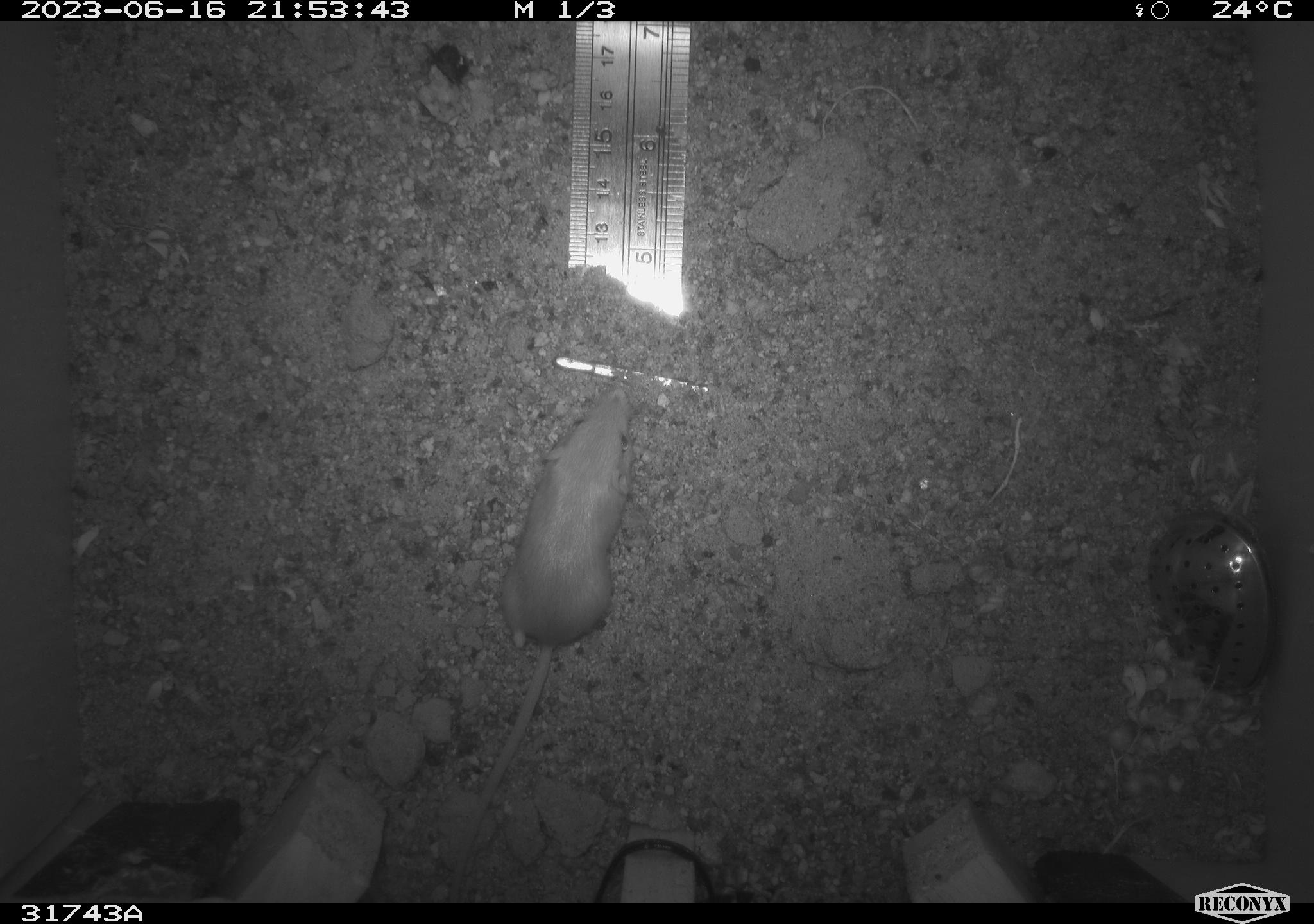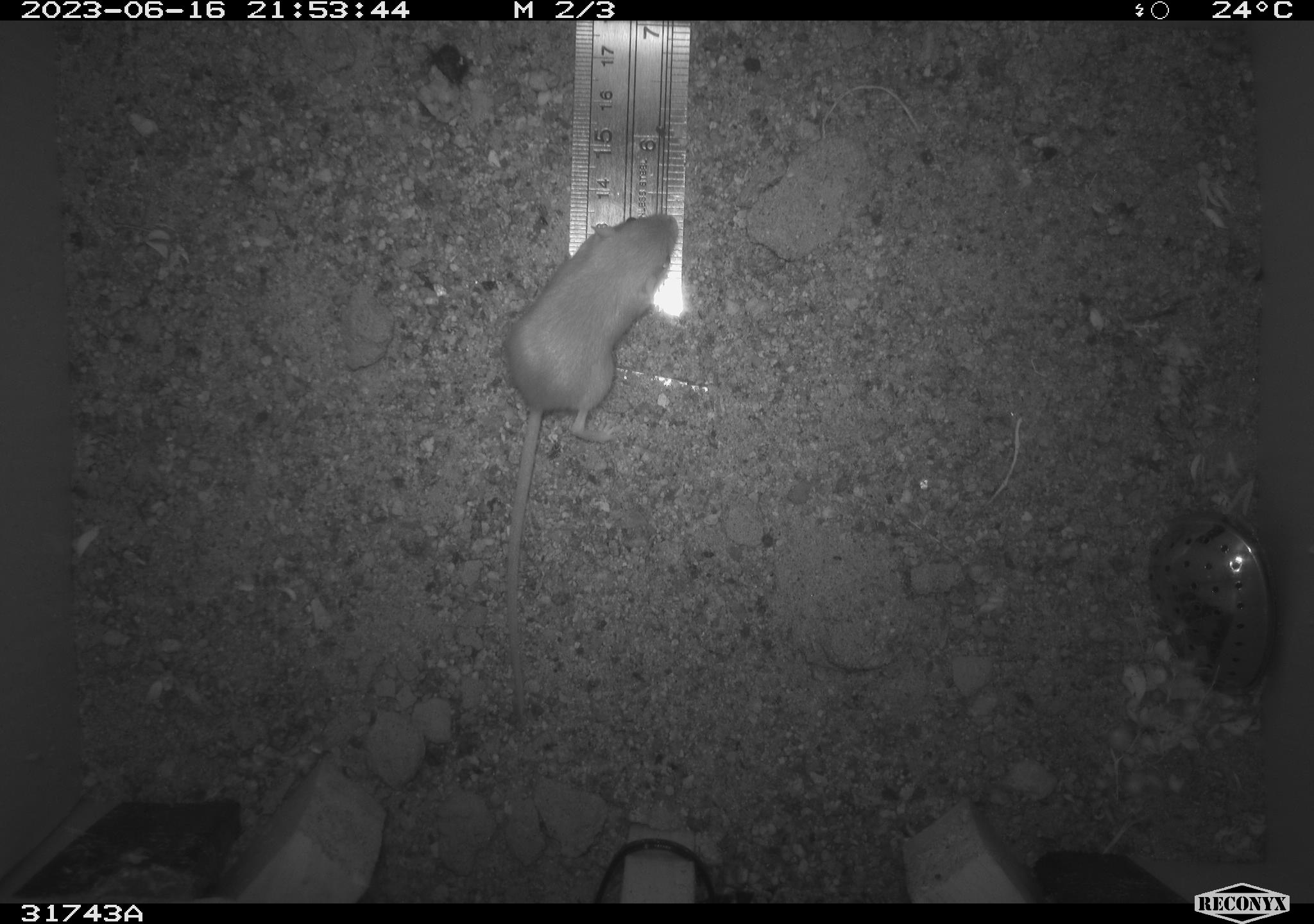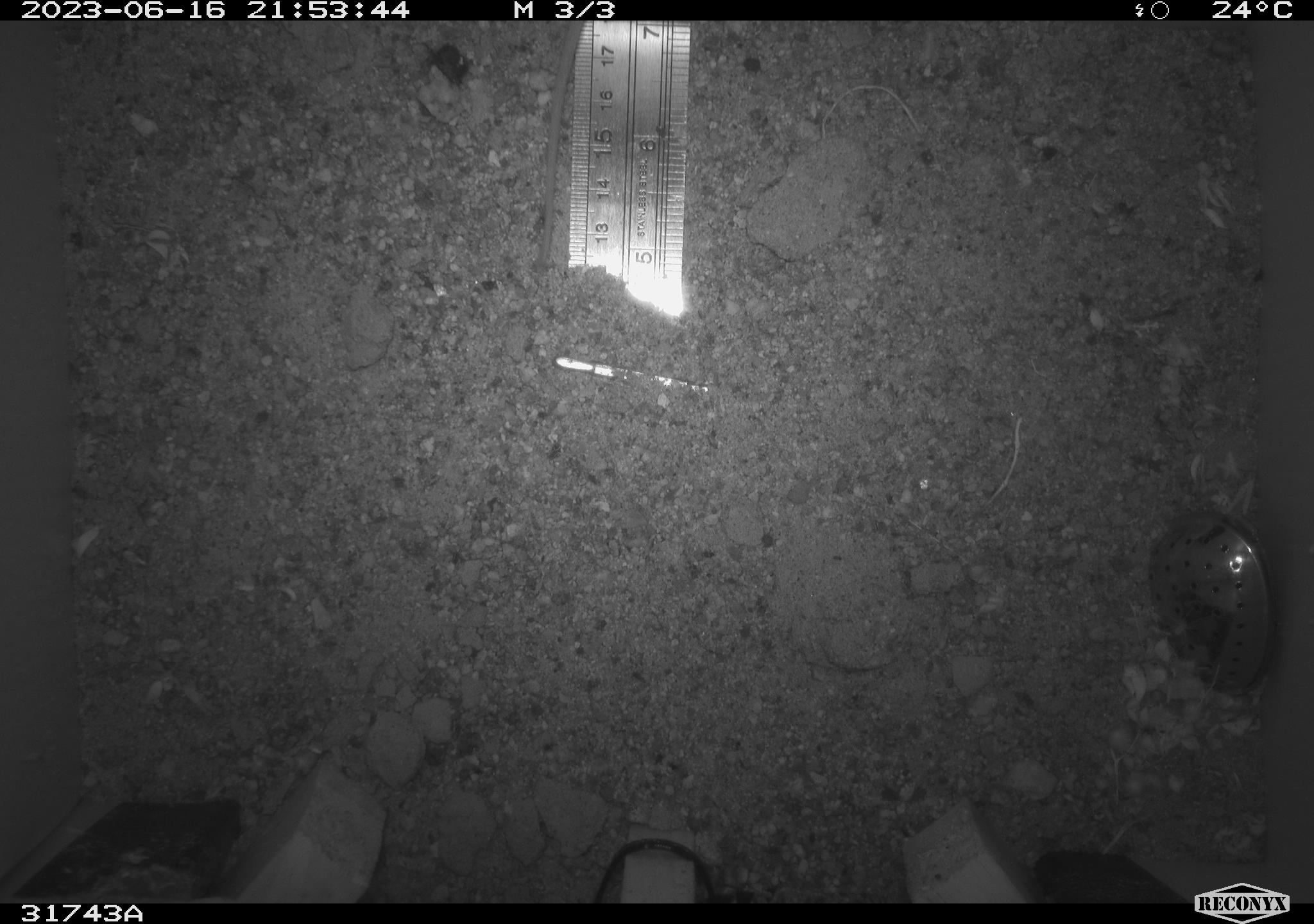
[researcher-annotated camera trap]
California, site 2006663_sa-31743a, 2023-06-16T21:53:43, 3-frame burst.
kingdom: Animalia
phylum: Chordata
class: Mammalia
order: Rodentia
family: Heteromyidae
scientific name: Heteromyidae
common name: kangaroo rats and pocket mice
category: heteromyidae family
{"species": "heteromyidae family (kangaroo rats and pocket mice) (Heteromyidae)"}